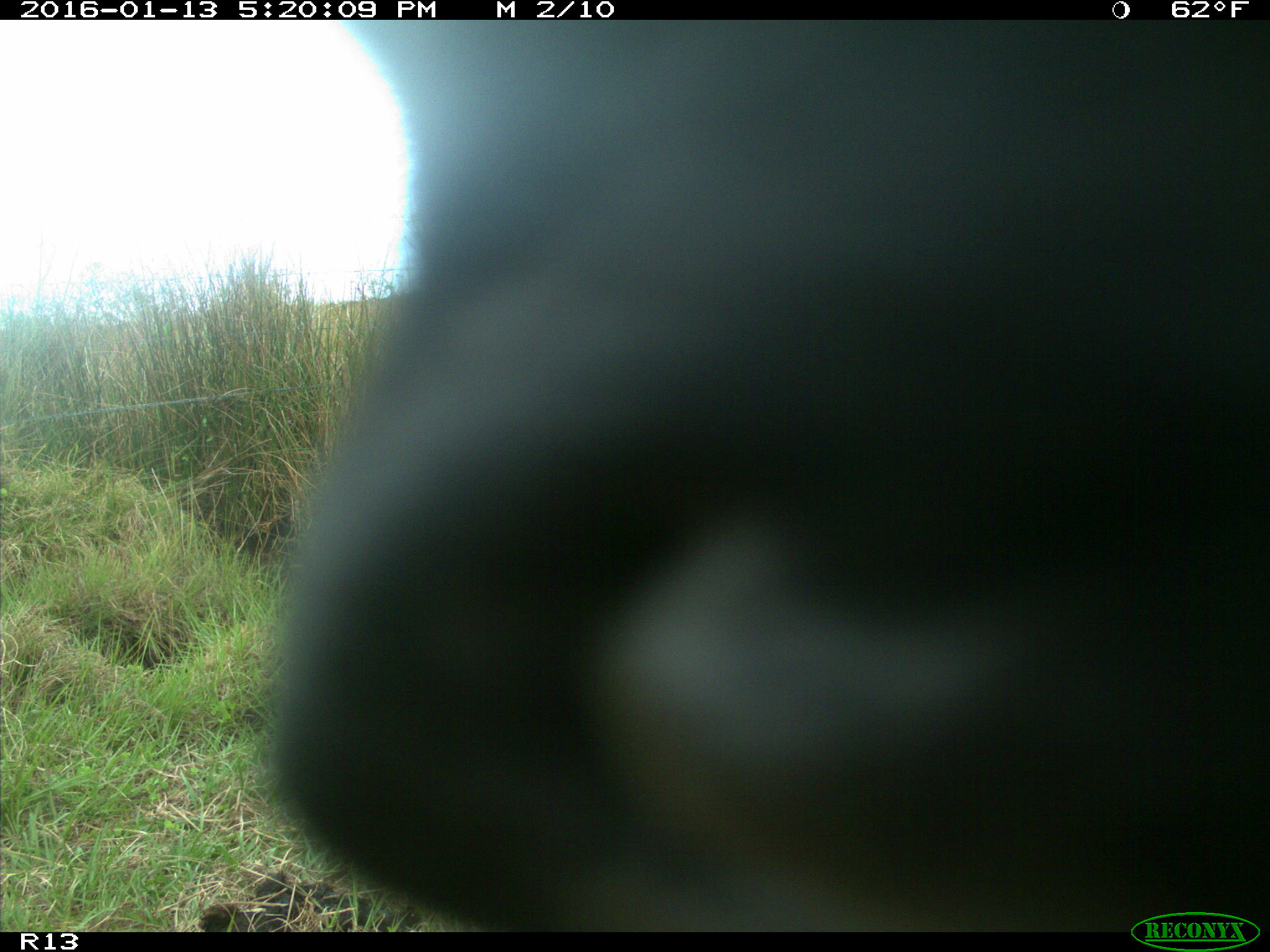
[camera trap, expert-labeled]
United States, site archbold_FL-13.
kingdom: Animalia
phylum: Chordata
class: Mammalia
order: Artiodactyla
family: Bovidae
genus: Bos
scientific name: Bos taurus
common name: domestic cow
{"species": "Bos taurus (domestic cow)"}